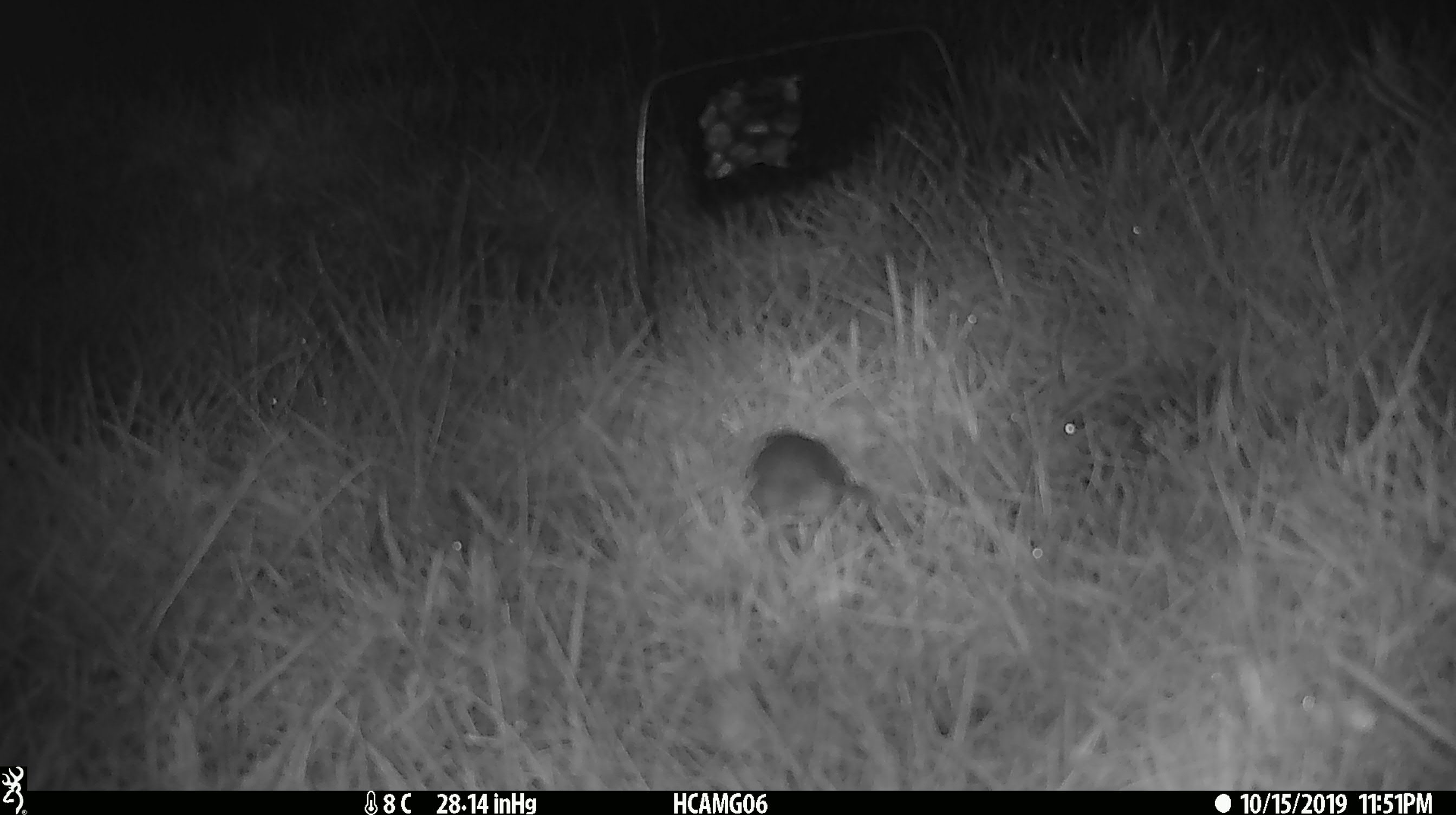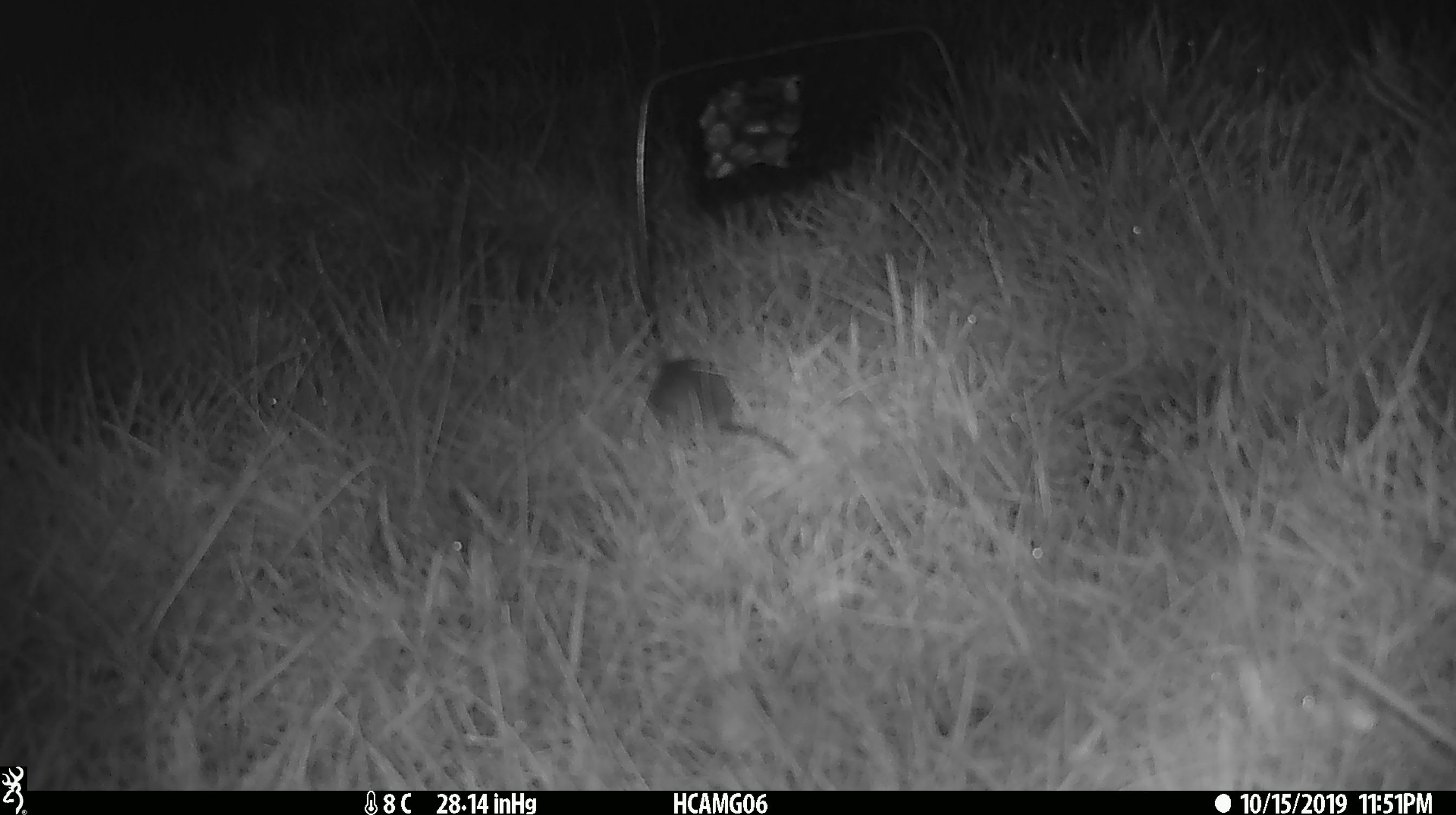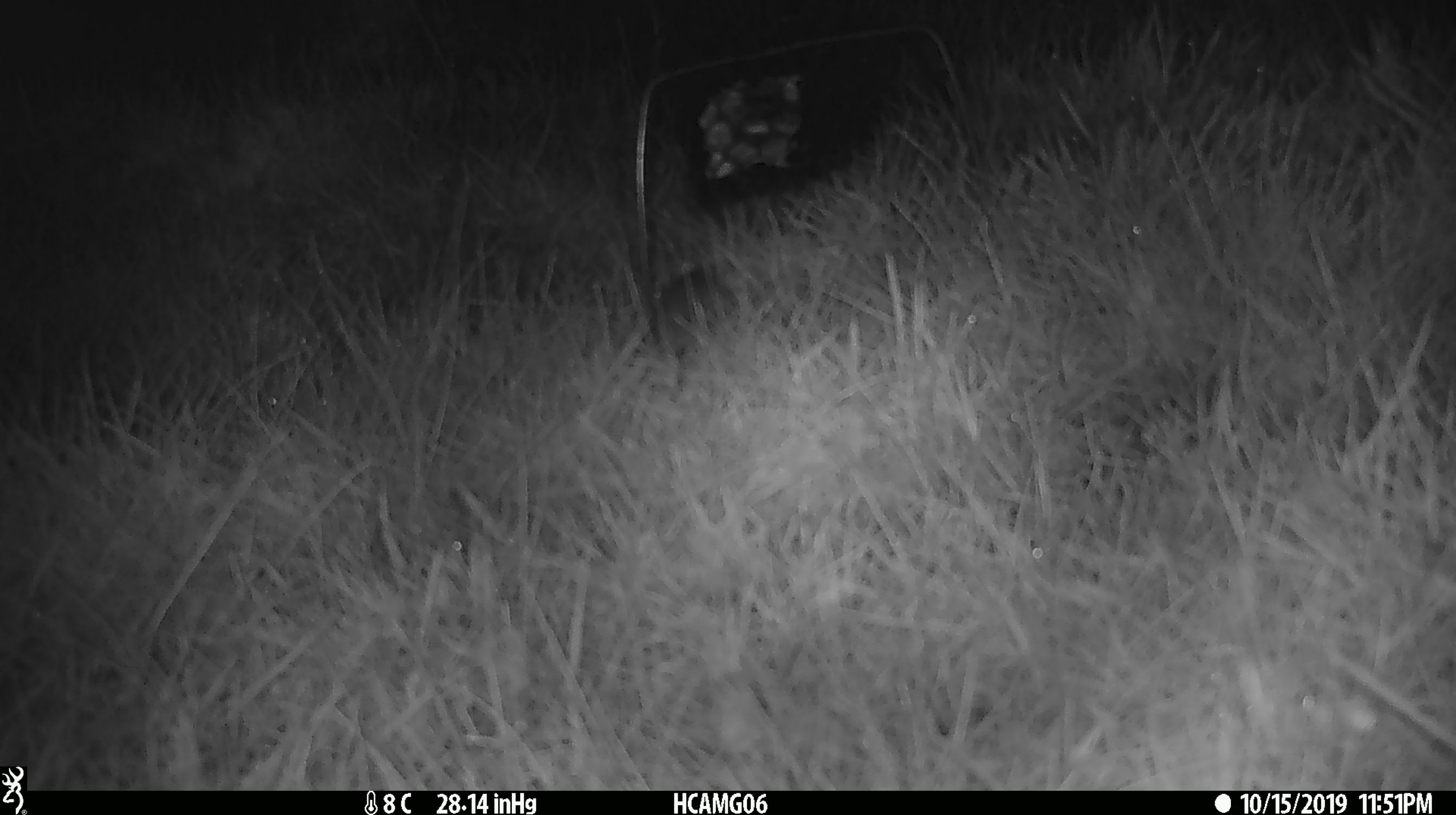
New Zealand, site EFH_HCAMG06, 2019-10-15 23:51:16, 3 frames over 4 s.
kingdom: Animalia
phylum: Chordata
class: Mammalia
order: Rodentia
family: Muridae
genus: Mus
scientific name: Mus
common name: mouse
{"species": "mouse (Mus)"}